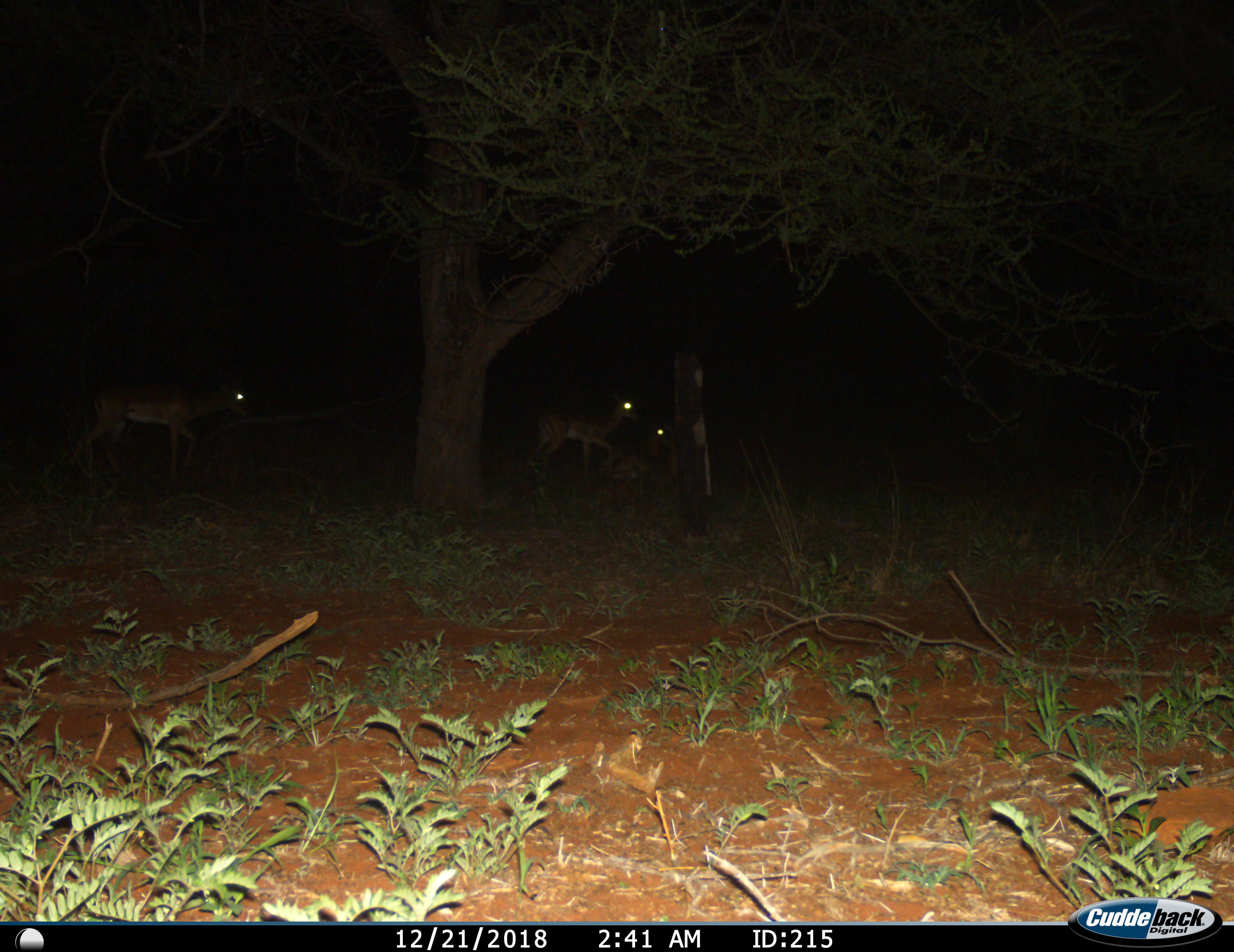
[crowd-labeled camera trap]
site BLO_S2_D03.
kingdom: Animalia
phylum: Chordata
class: Mammalia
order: Artiodactyla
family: Bovidae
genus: Aepyceros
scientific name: Aepyceros melampus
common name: impala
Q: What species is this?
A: Impala (Aepyceros melampus).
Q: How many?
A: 3.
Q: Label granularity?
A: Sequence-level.